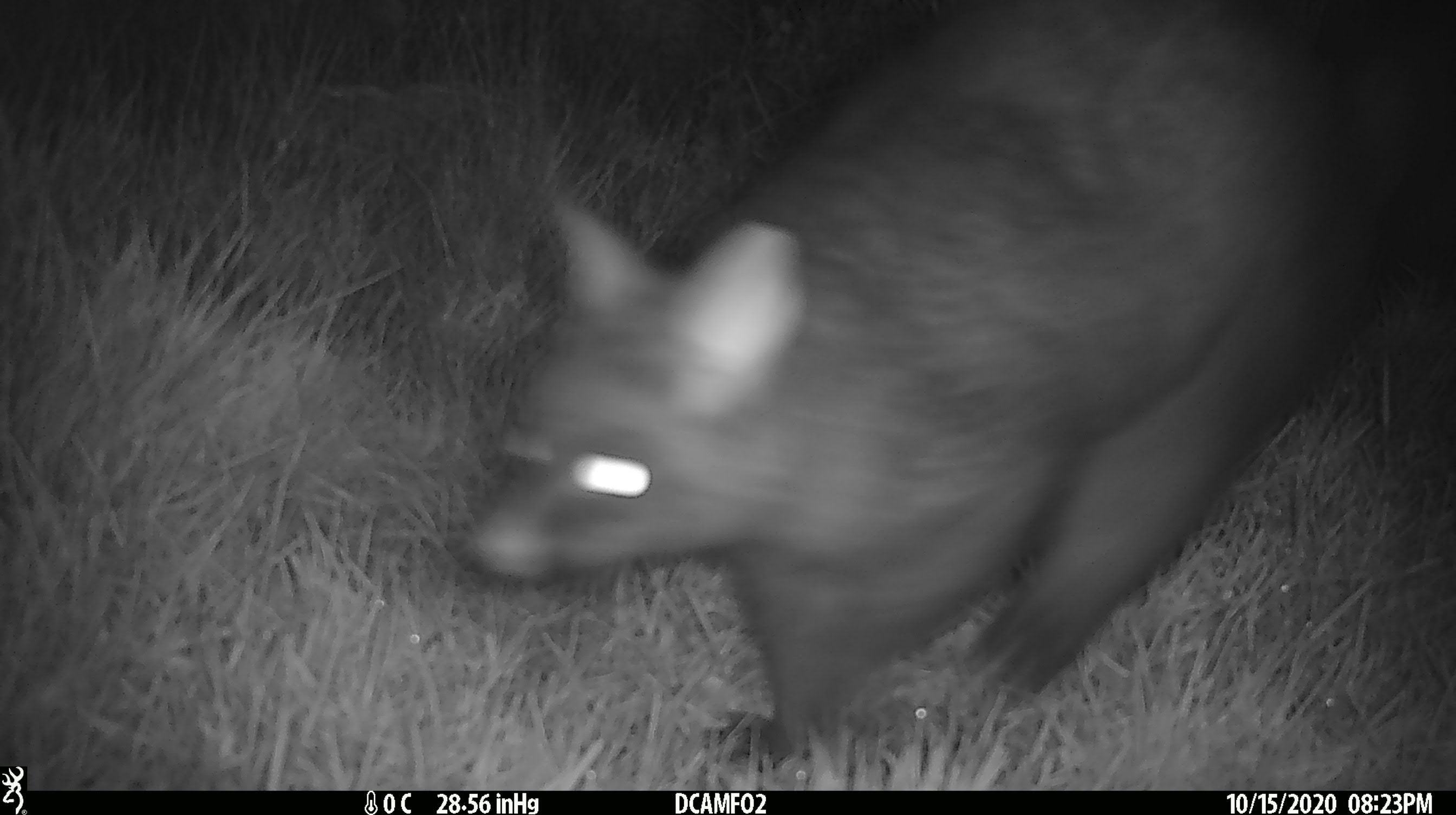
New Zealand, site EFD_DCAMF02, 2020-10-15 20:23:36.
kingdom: Animalia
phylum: Chordata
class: Mammalia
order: Diprotodontia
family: Phalangeridae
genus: Trichosurus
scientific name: Trichosurus vulpecula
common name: common brushtail possum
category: possum